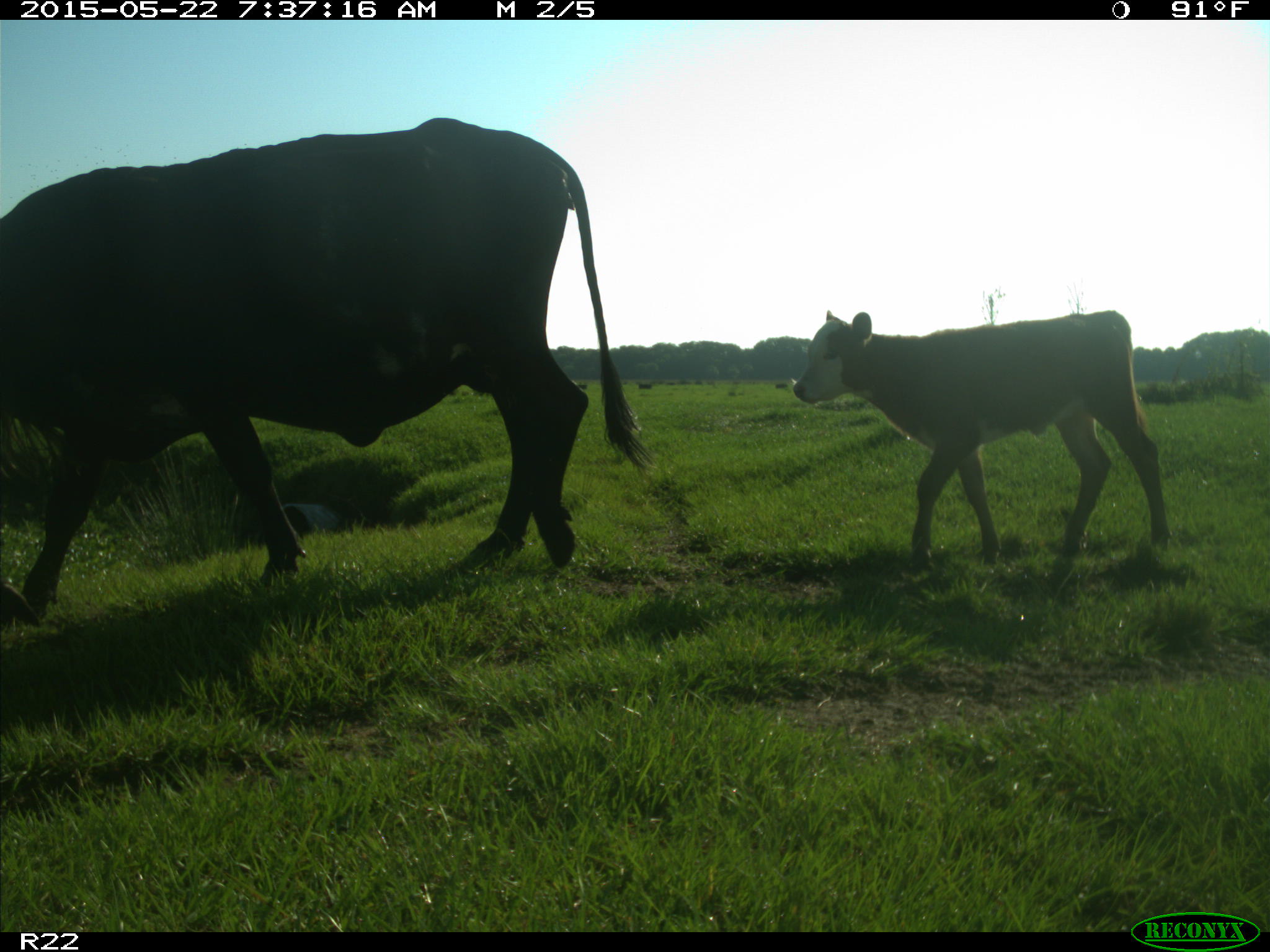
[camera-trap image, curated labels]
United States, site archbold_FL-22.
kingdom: Animalia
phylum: Chordata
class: Mammalia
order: Artiodactyla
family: Bovidae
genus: Bos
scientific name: Bos taurus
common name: domestic cow